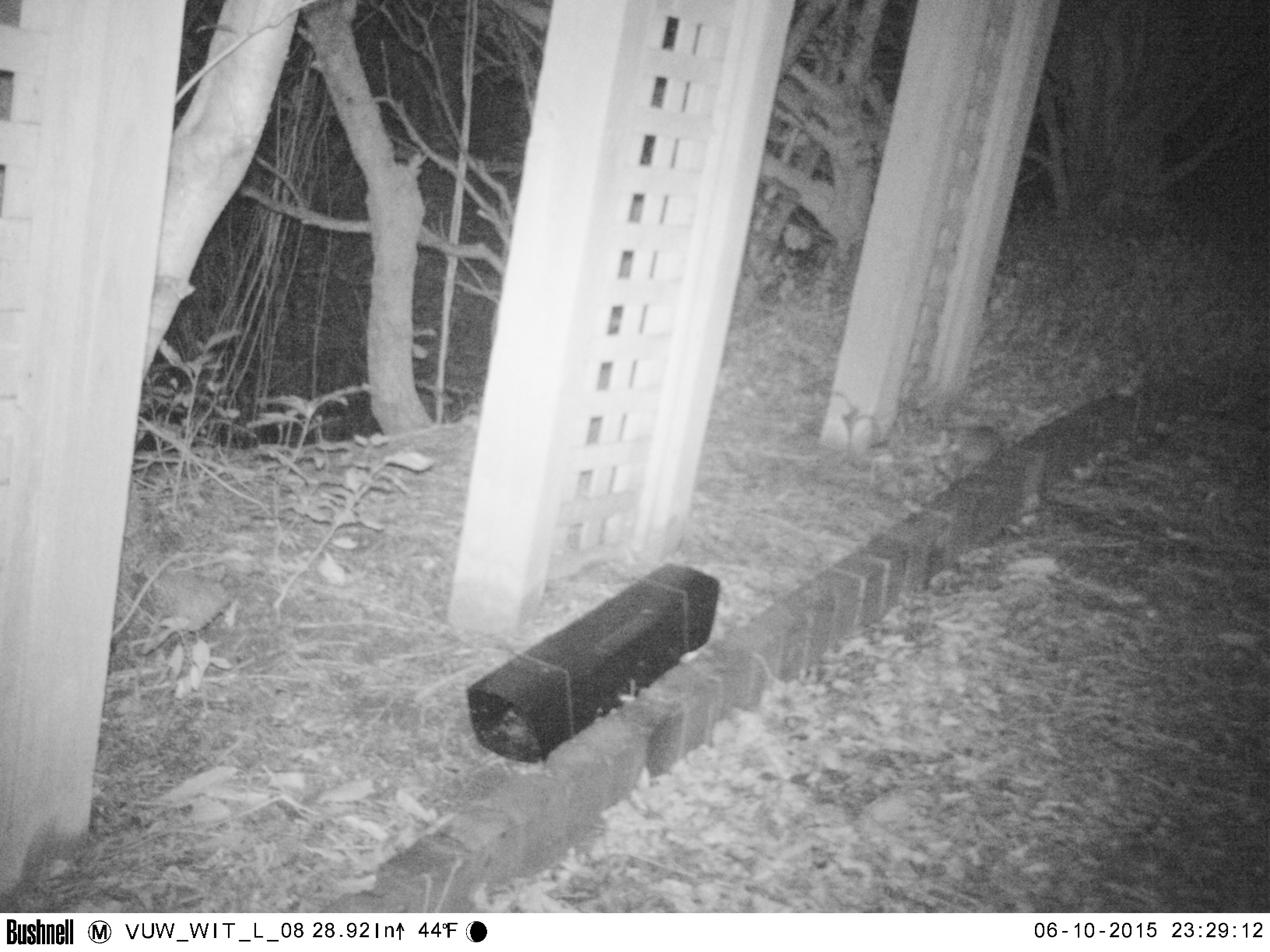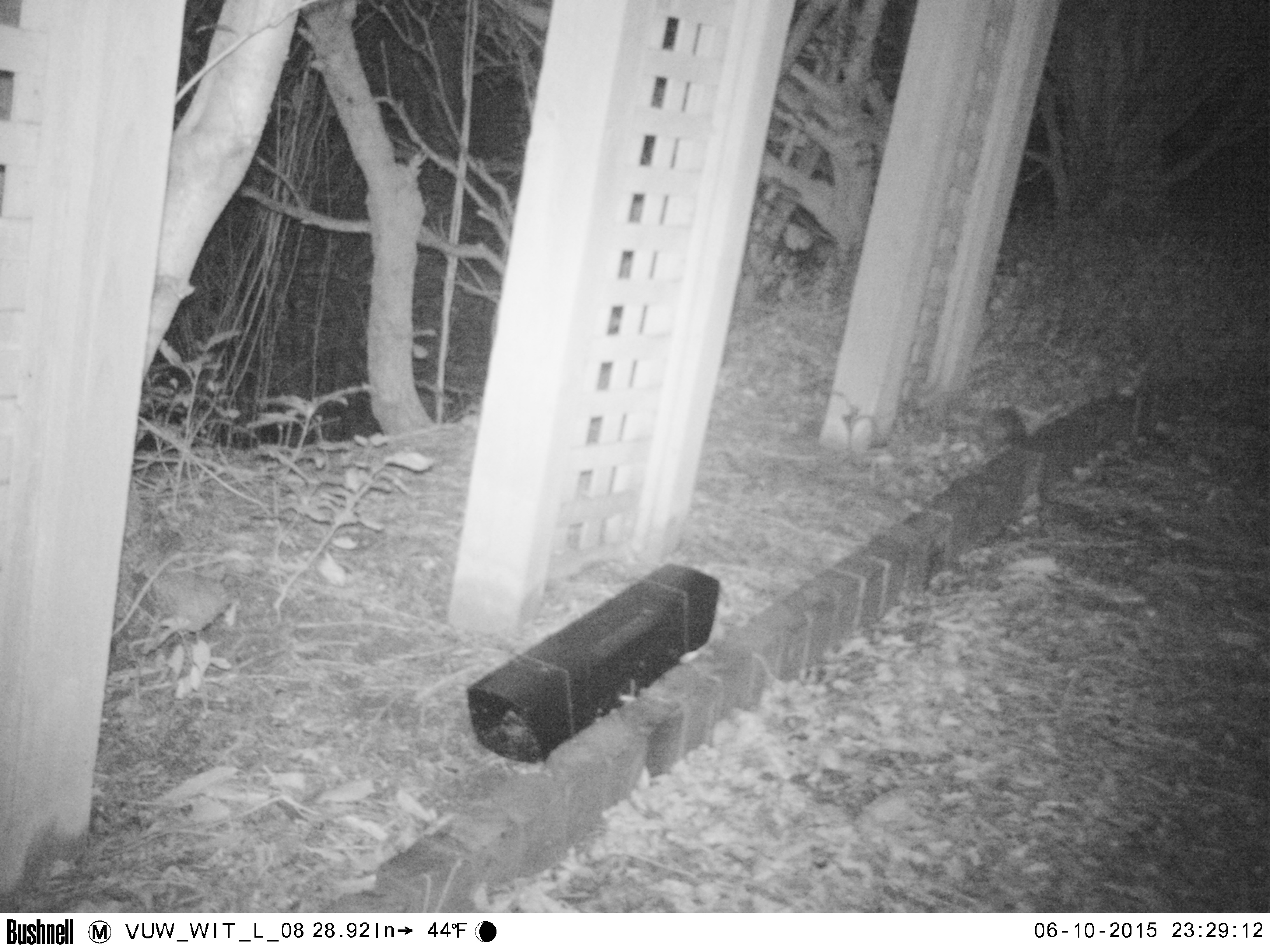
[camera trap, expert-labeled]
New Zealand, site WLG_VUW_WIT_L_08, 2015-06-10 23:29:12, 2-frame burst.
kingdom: Animalia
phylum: Chordata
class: Mammalia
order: Eulipotyphla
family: Erinaceidae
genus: Erinaceus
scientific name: Erinaceus europaeus europaeus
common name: european hedgehog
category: hedgehog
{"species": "hedgehog (european hedgehog) (Erinaceus europaeus europaeus)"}